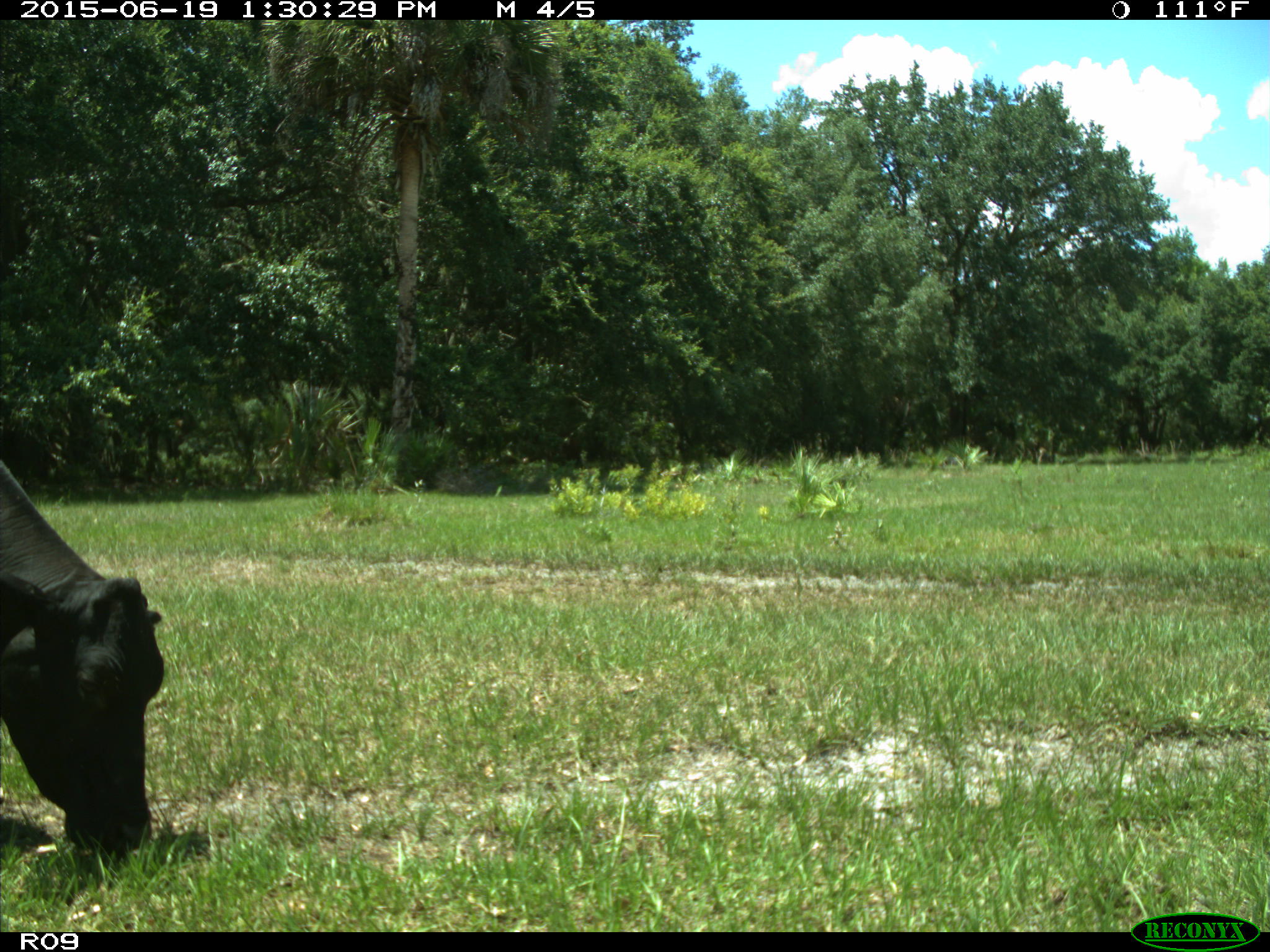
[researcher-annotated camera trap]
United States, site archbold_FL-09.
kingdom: Animalia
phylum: Chordata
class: Mammalia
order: Artiodactyla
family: Bovidae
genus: Bos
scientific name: Bos taurus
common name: domestic cow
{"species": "Bos taurus (domestic cow)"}